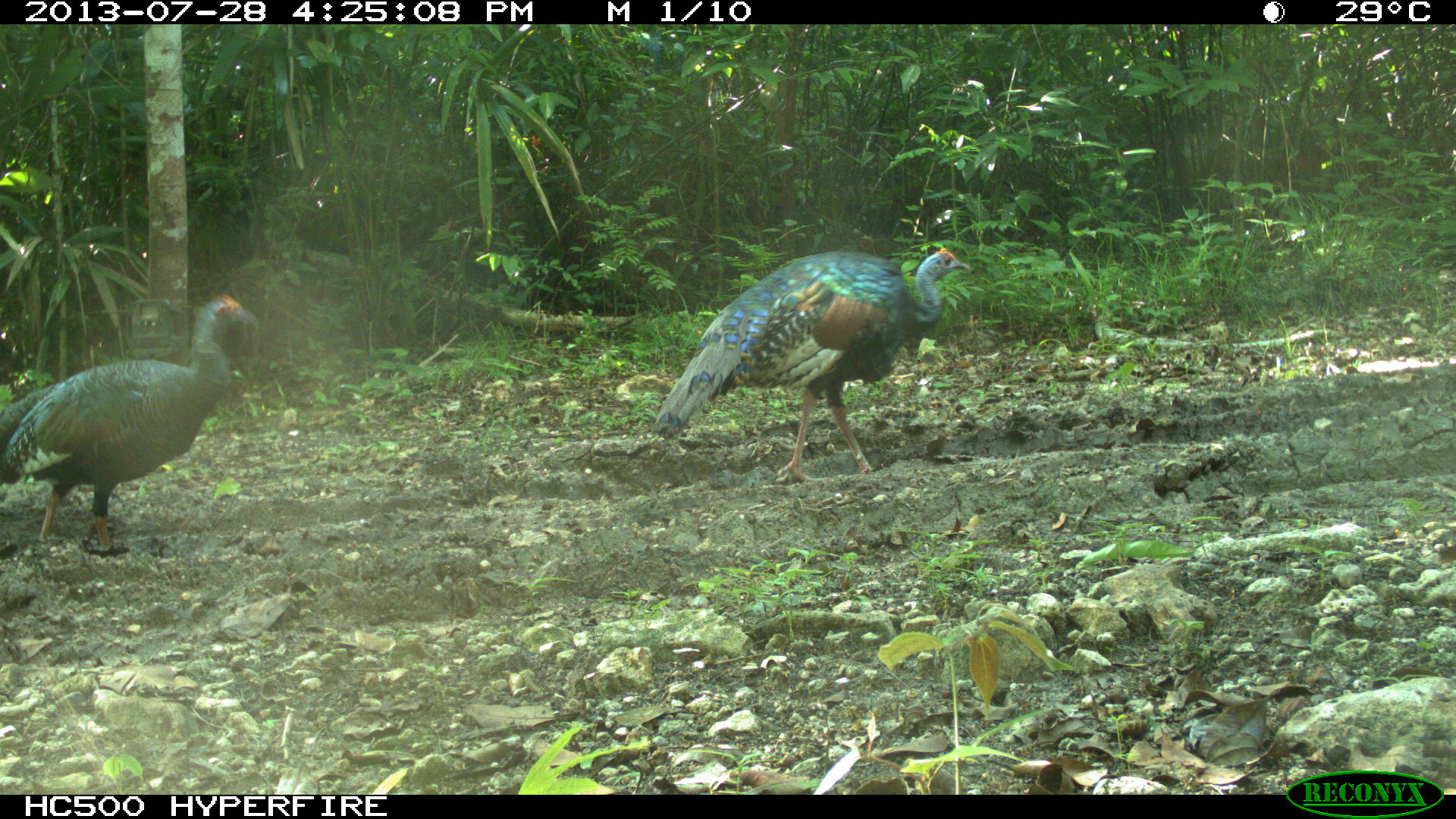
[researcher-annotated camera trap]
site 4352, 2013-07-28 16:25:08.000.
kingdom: Animalia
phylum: Chordata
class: Aves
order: Galliformes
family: Phasianidae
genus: Meleagris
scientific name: Meleagris ocellata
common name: ocellated turkey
Meleagris ocellata (ocellated turkey), count 3.